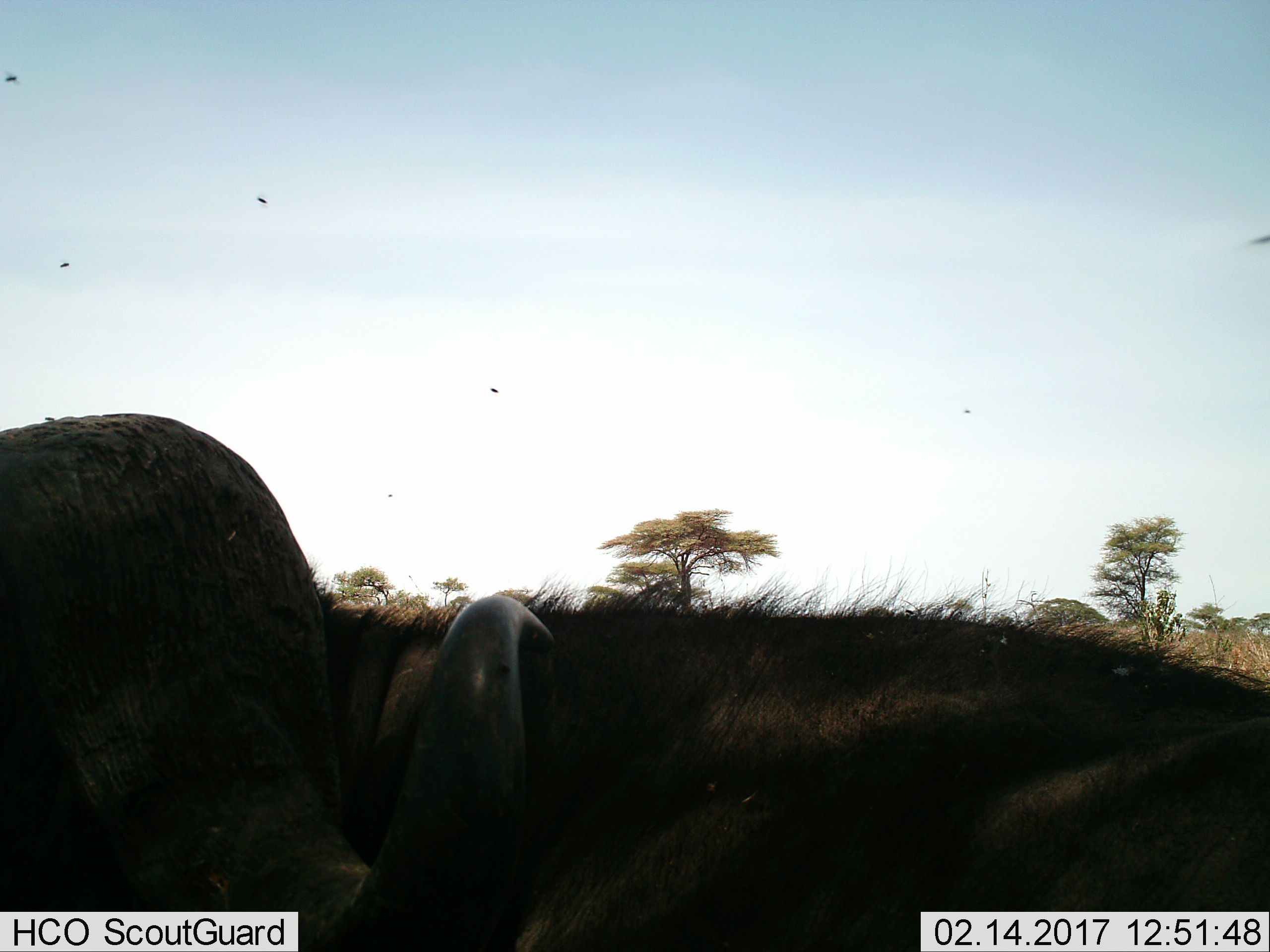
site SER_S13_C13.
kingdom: Animalia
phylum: Chordata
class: Mammalia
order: Artiodactyla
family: Bovidae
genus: Syncerus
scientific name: Syncerus caffer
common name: african buffalo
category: buffalo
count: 1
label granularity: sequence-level